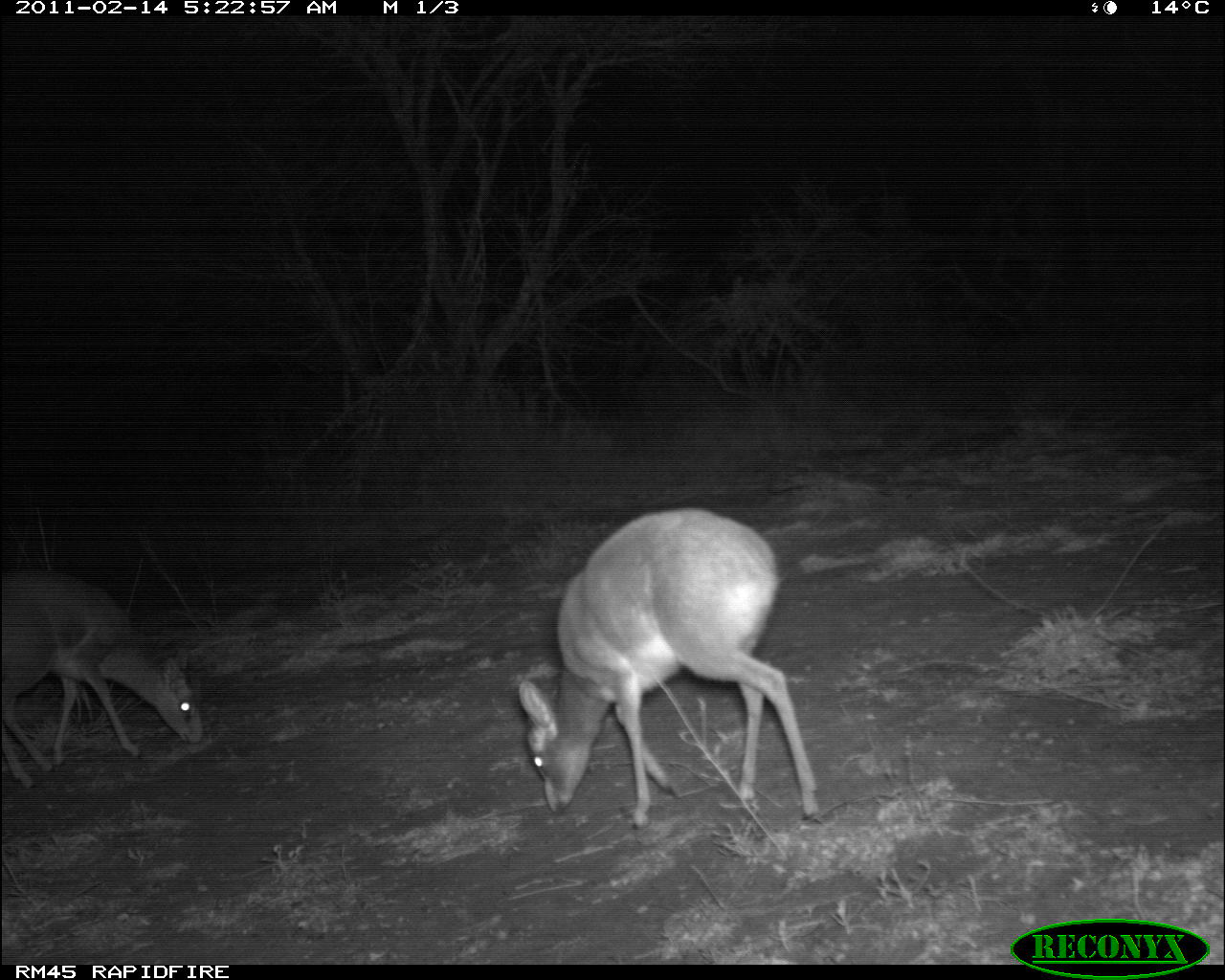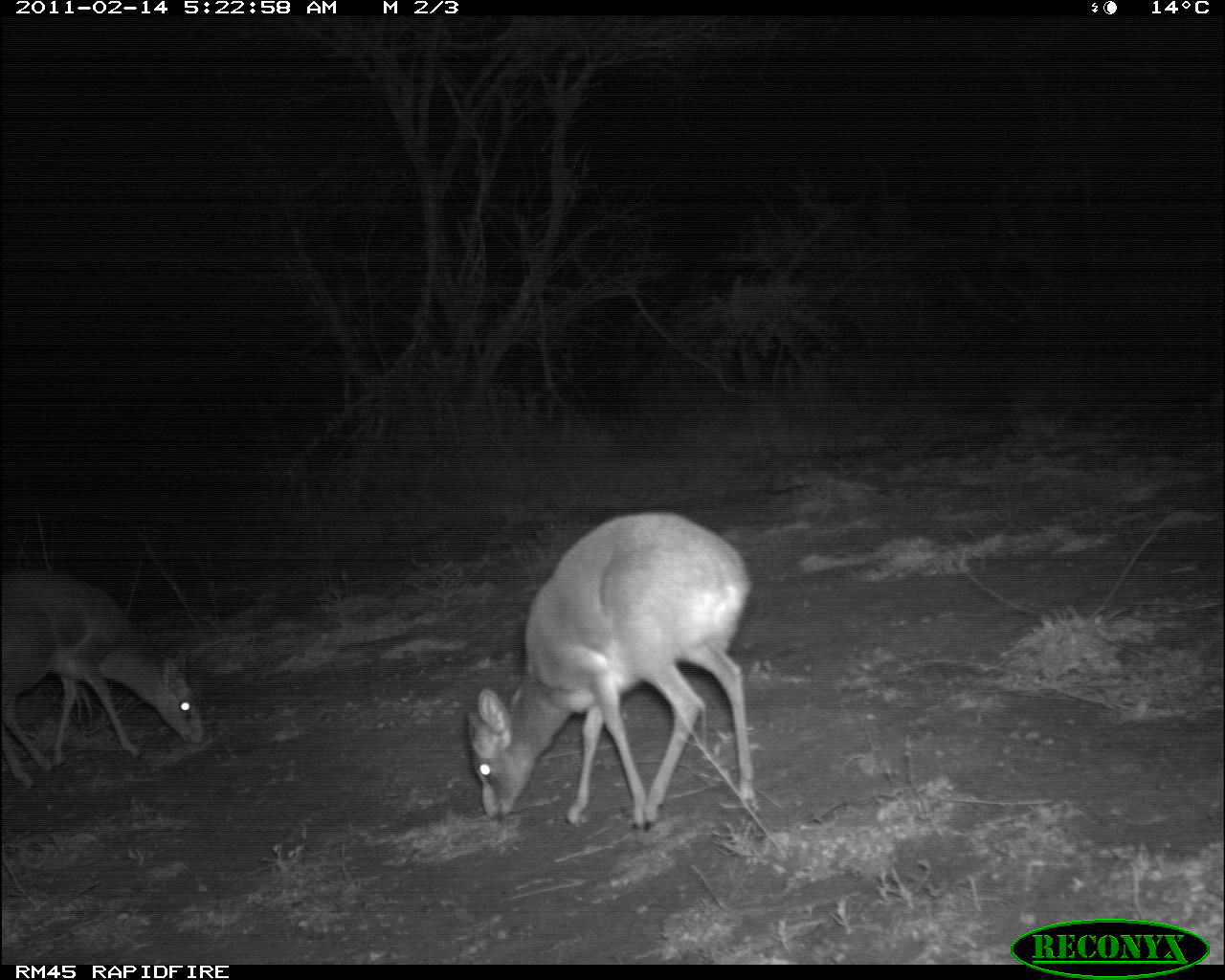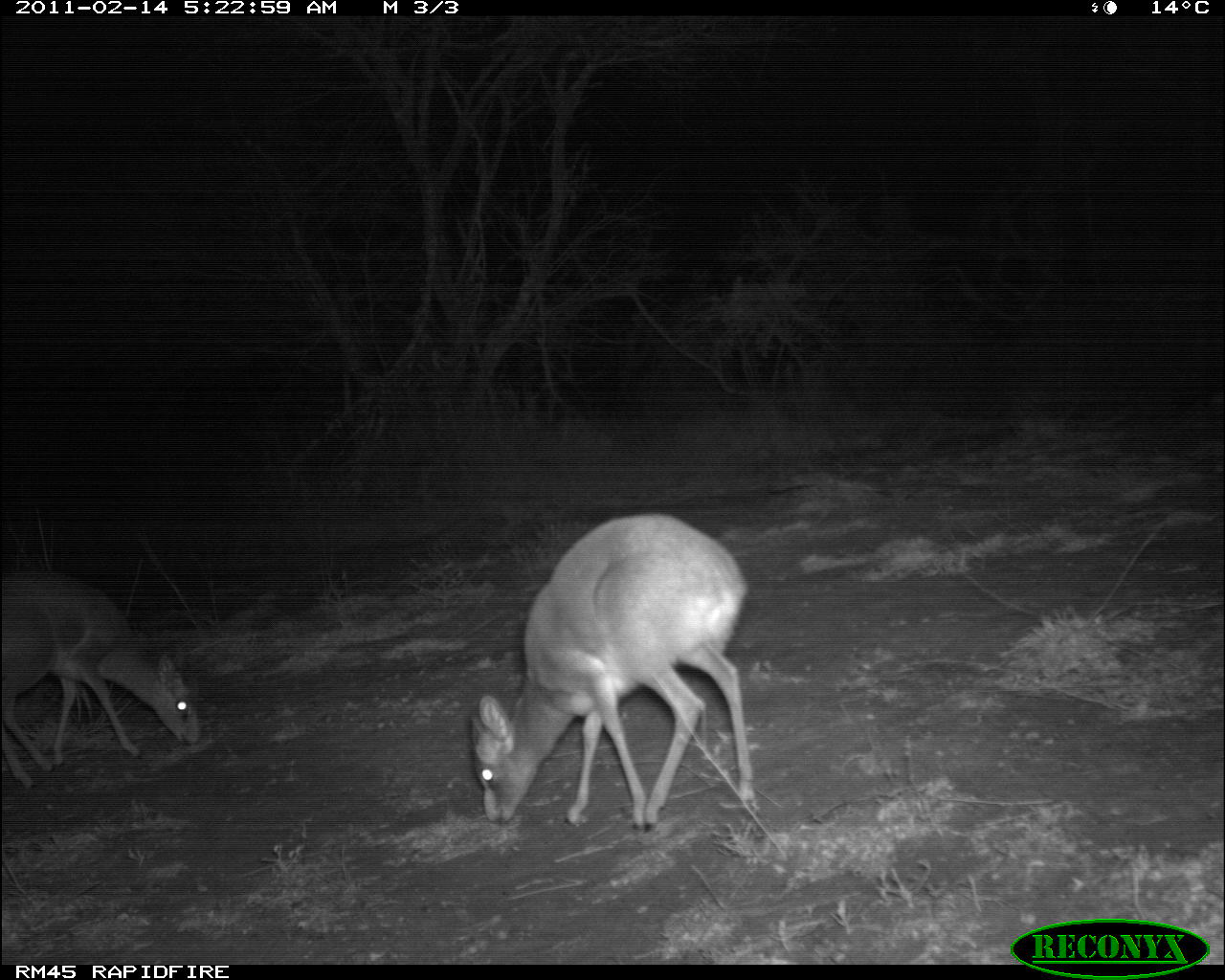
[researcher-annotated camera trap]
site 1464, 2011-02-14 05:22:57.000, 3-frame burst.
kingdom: Animalia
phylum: Chordata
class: Mammalia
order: Artiodactyla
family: Bovidae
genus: Madoqua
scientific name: Madoqua guentheri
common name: günther's dik-dik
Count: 2.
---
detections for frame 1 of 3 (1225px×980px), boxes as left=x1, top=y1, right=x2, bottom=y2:
madoqua guentheri: left=517, top=504, right=819, bottom=826; left=1, top=570, right=203, bottom=789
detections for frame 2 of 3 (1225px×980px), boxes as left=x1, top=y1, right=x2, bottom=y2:
madoqua guentheri: left=460, top=511, right=752, bottom=832; left=2, top=566, right=204, bottom=788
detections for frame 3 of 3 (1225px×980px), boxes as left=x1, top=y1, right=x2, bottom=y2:
madoqua guentheri: left=467, top=511, right=750, bottom=832; left=2, top=571, right=204, bottom=784